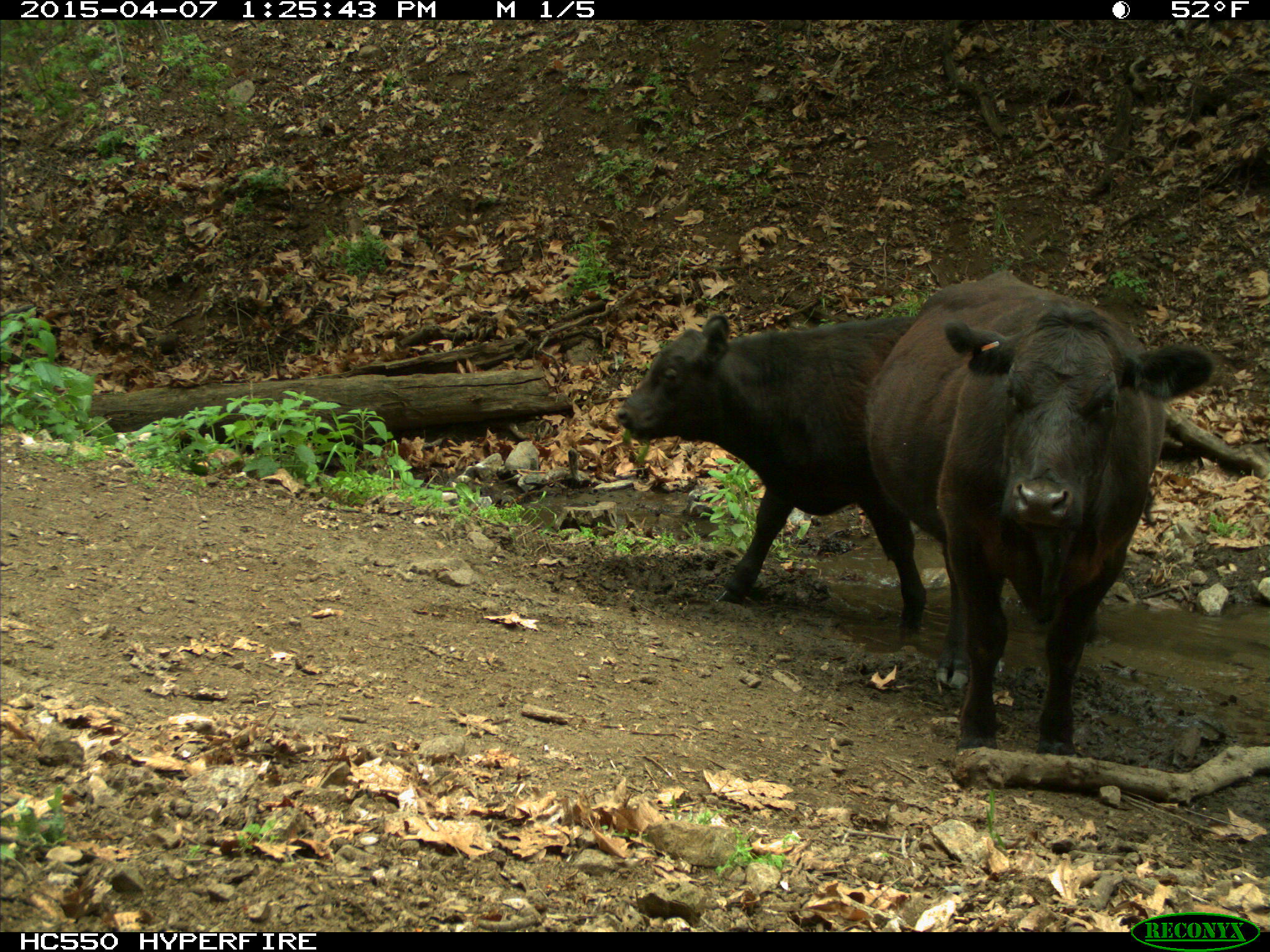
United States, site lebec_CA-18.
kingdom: Animalia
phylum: Chordata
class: Mammalia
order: Artiodactyla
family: Bovidae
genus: Bos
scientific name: Bos taurus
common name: domestic cow